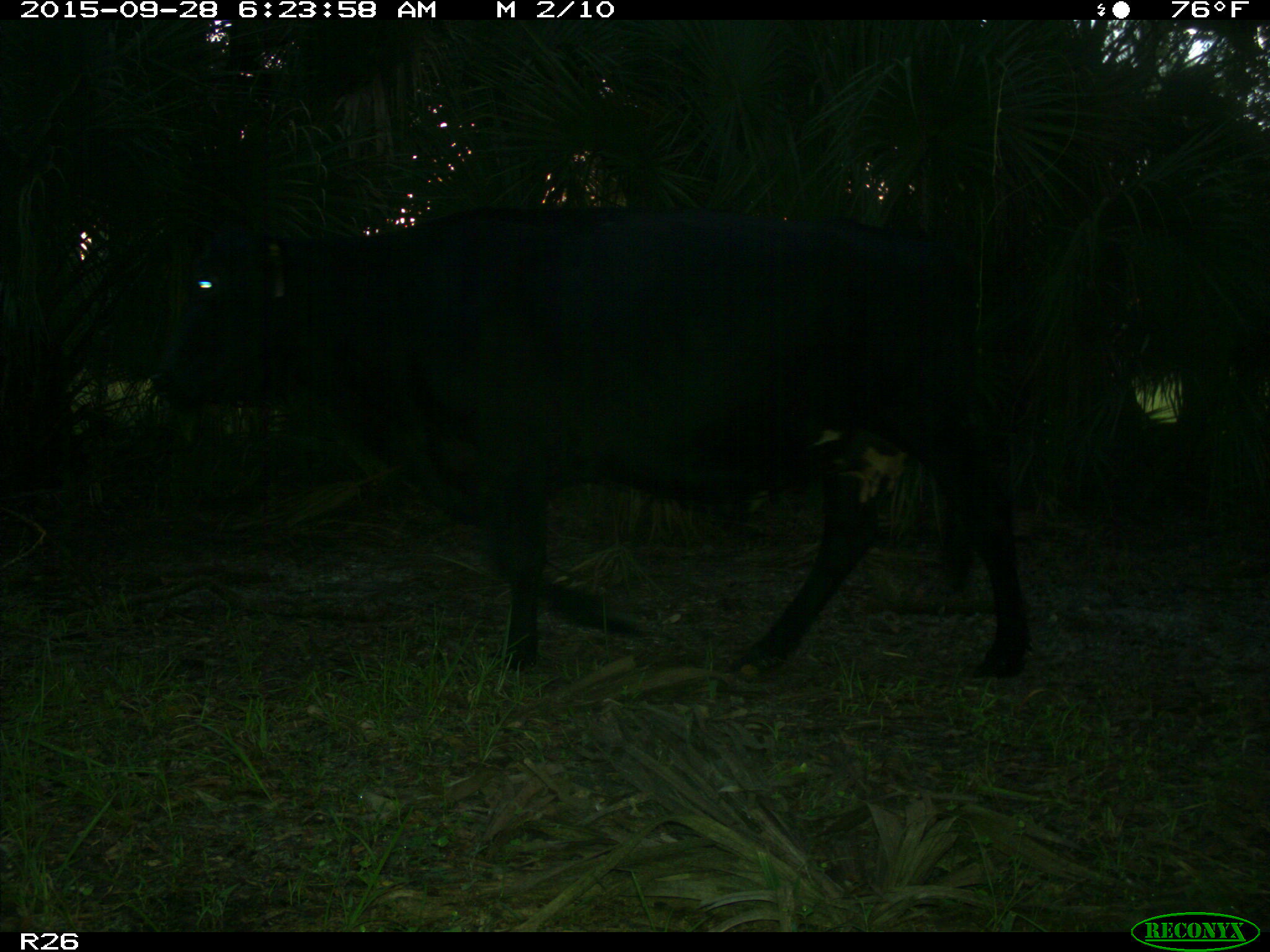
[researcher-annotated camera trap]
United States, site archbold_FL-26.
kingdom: Animalia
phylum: Chordata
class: Mammalia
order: Artiodactyla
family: Bovidae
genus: Bos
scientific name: Bos taurus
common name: domestic cow